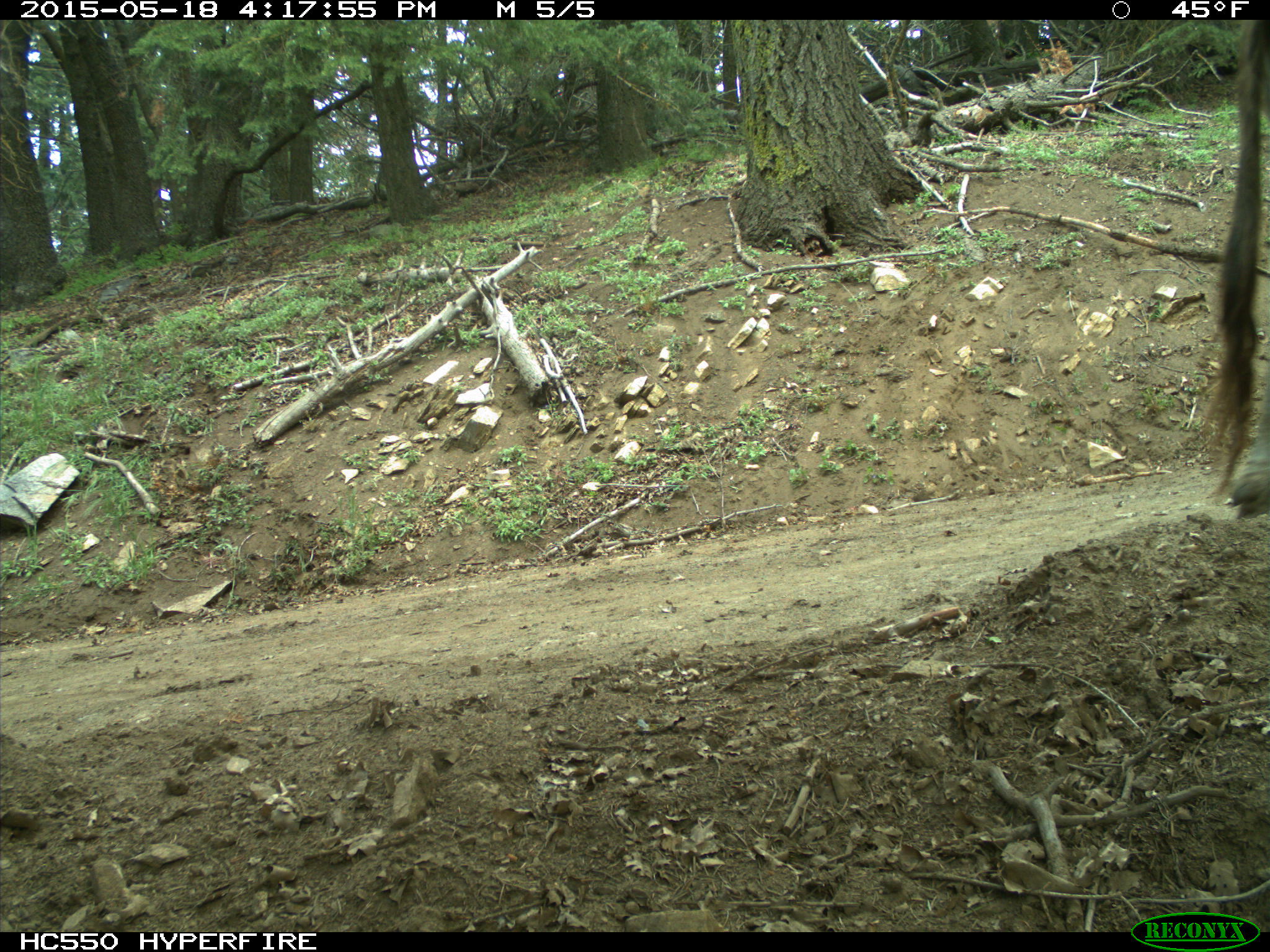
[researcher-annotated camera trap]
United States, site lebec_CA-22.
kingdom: Animalia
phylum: Chordata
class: Mammalia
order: Artiodactyla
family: Bovidae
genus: Bos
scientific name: Bos taurus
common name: domestic cow